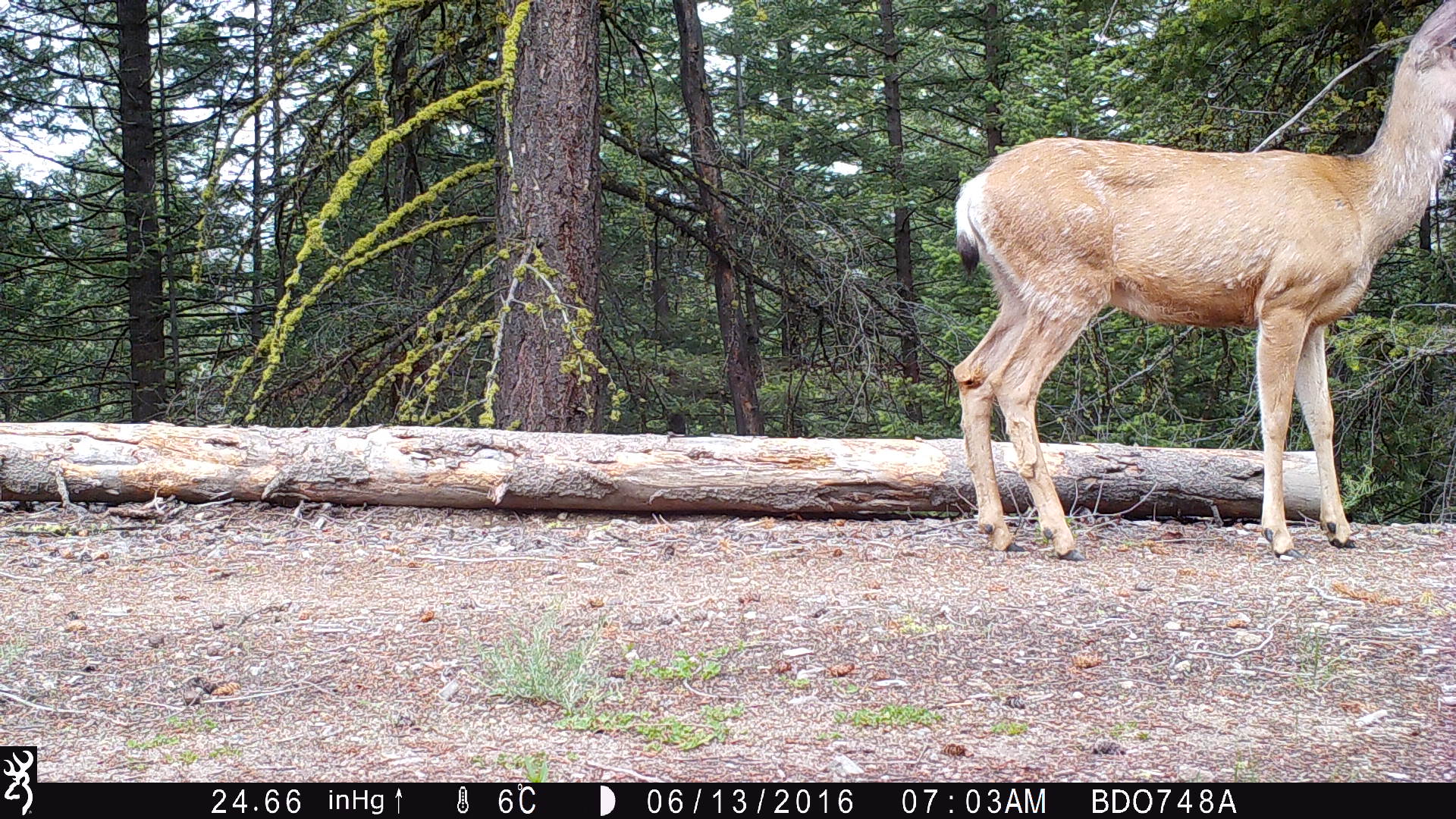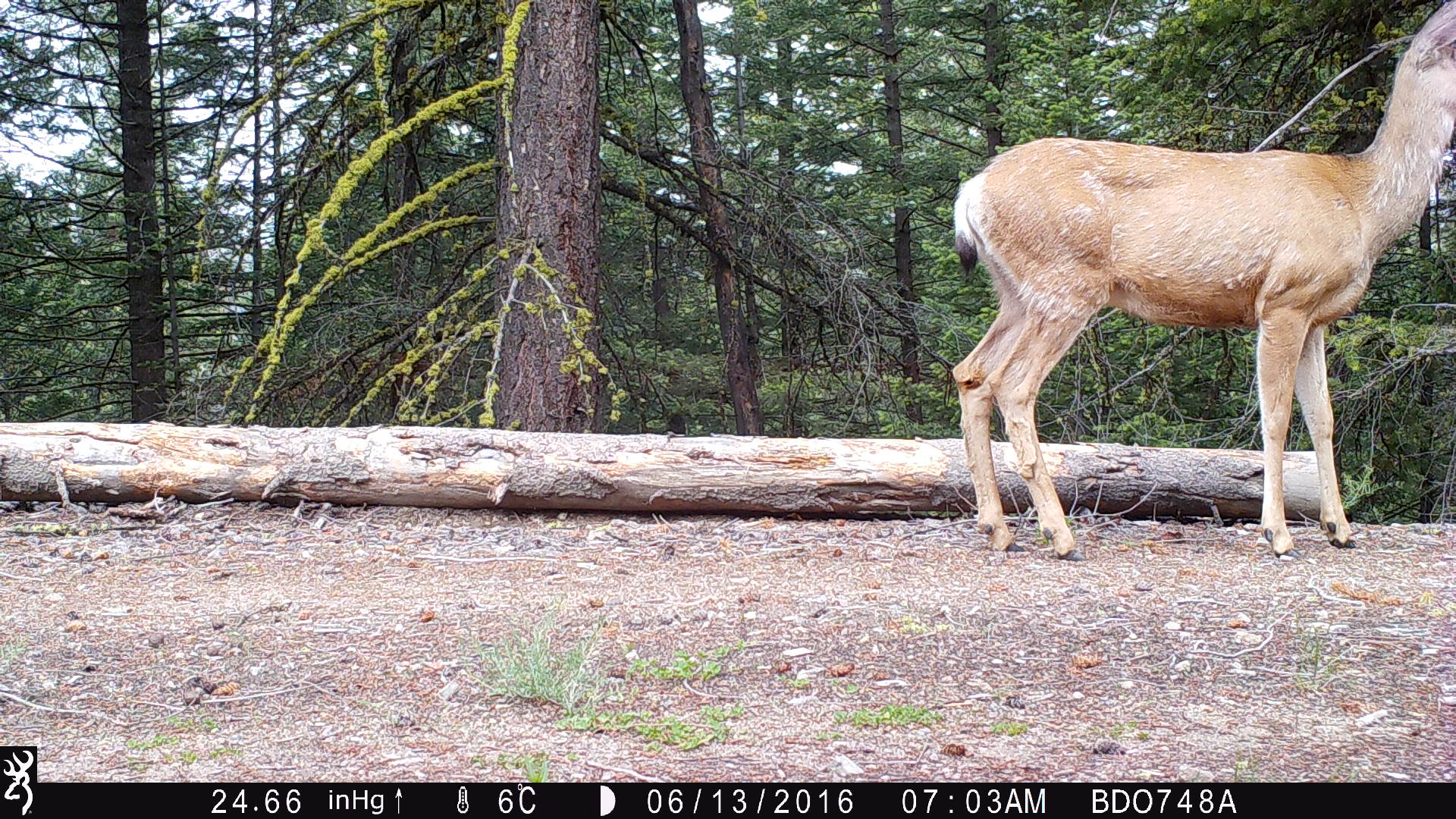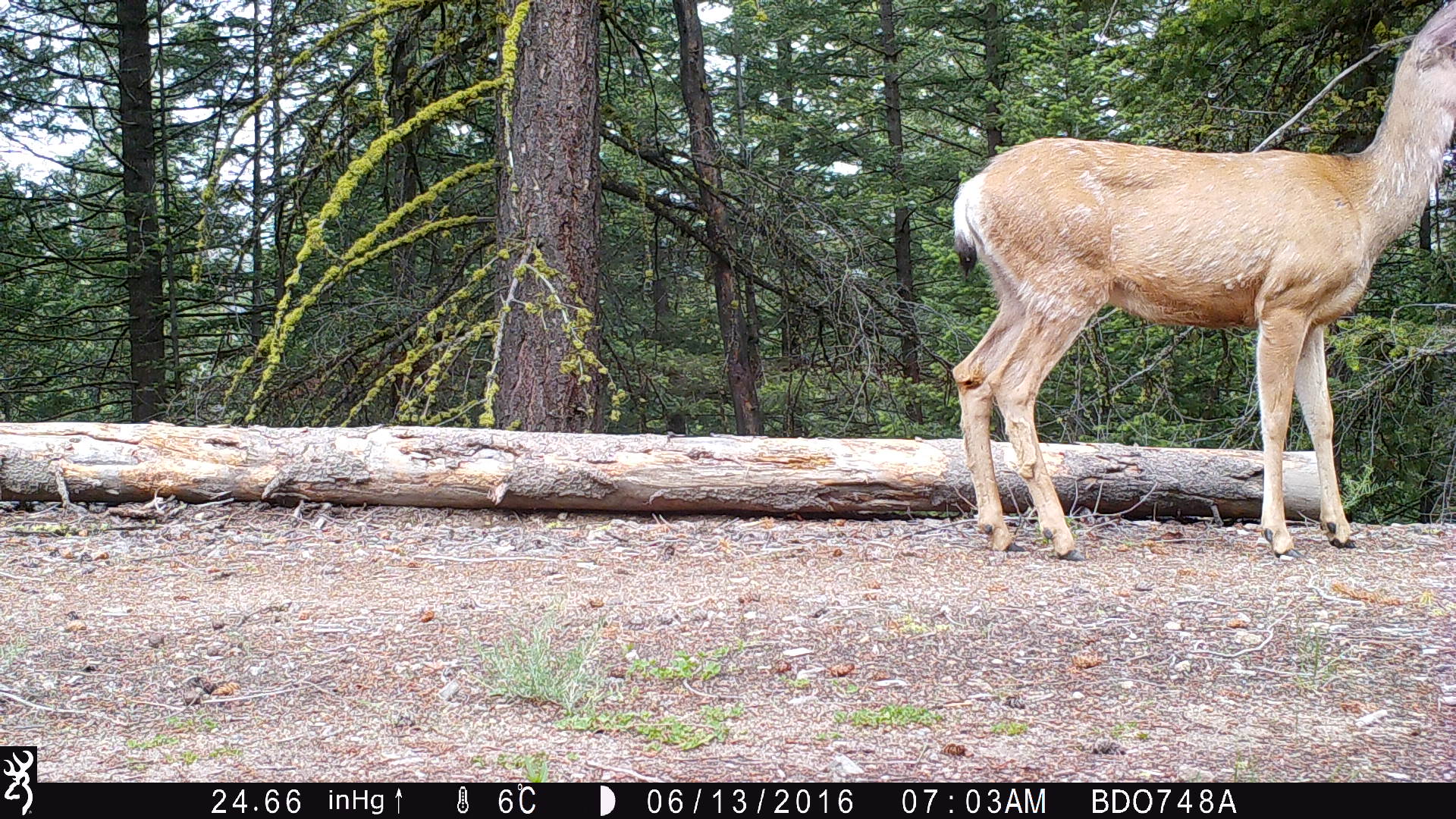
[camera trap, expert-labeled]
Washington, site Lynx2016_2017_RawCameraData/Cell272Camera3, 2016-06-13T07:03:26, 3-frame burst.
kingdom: Animalia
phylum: Chordata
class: Mammalia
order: Artiodactyla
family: Cervidae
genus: Odocoileus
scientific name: Odocoileus hemionus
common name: mule deer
Odocoileus hemionus (mule deer). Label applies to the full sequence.